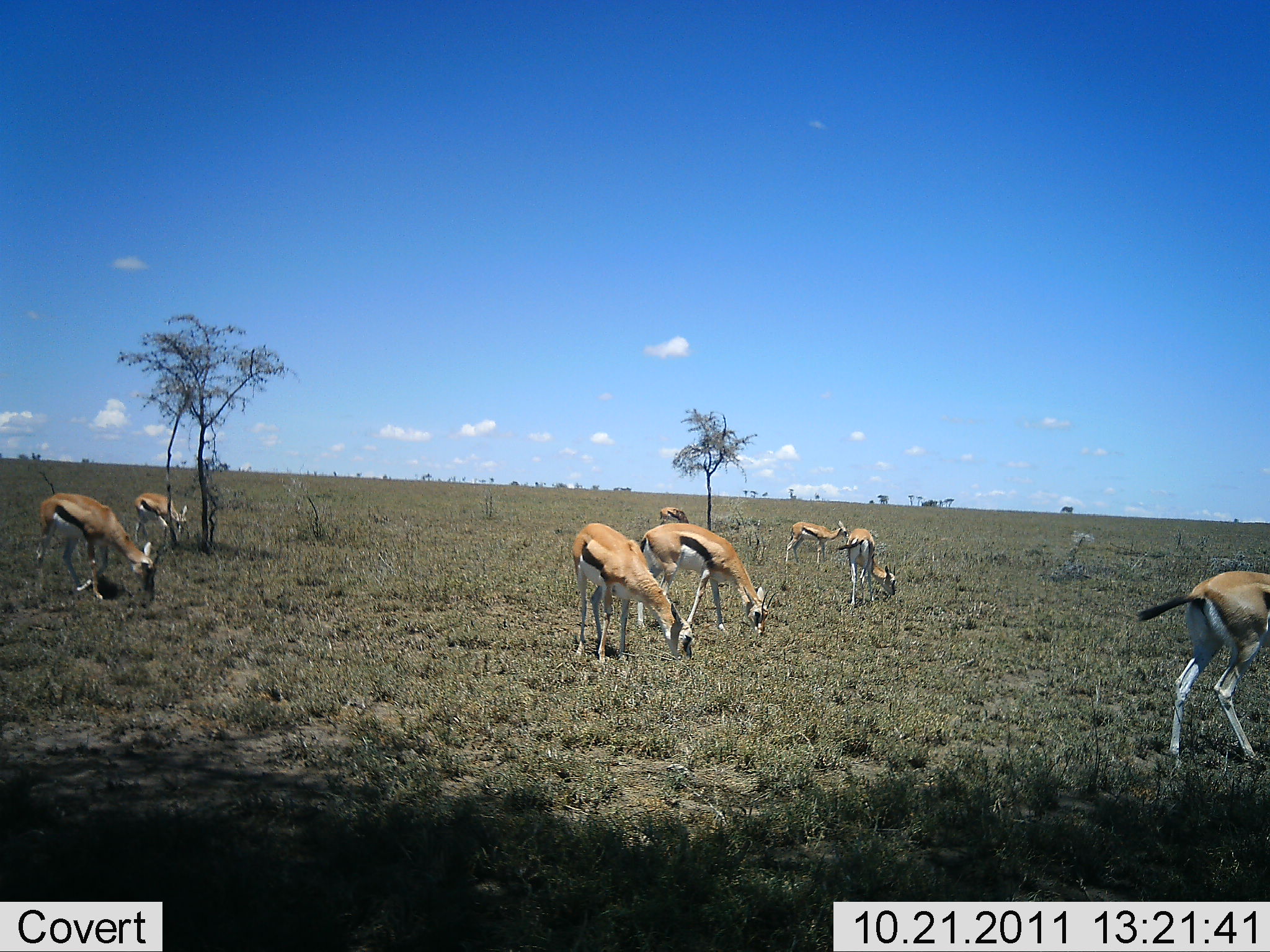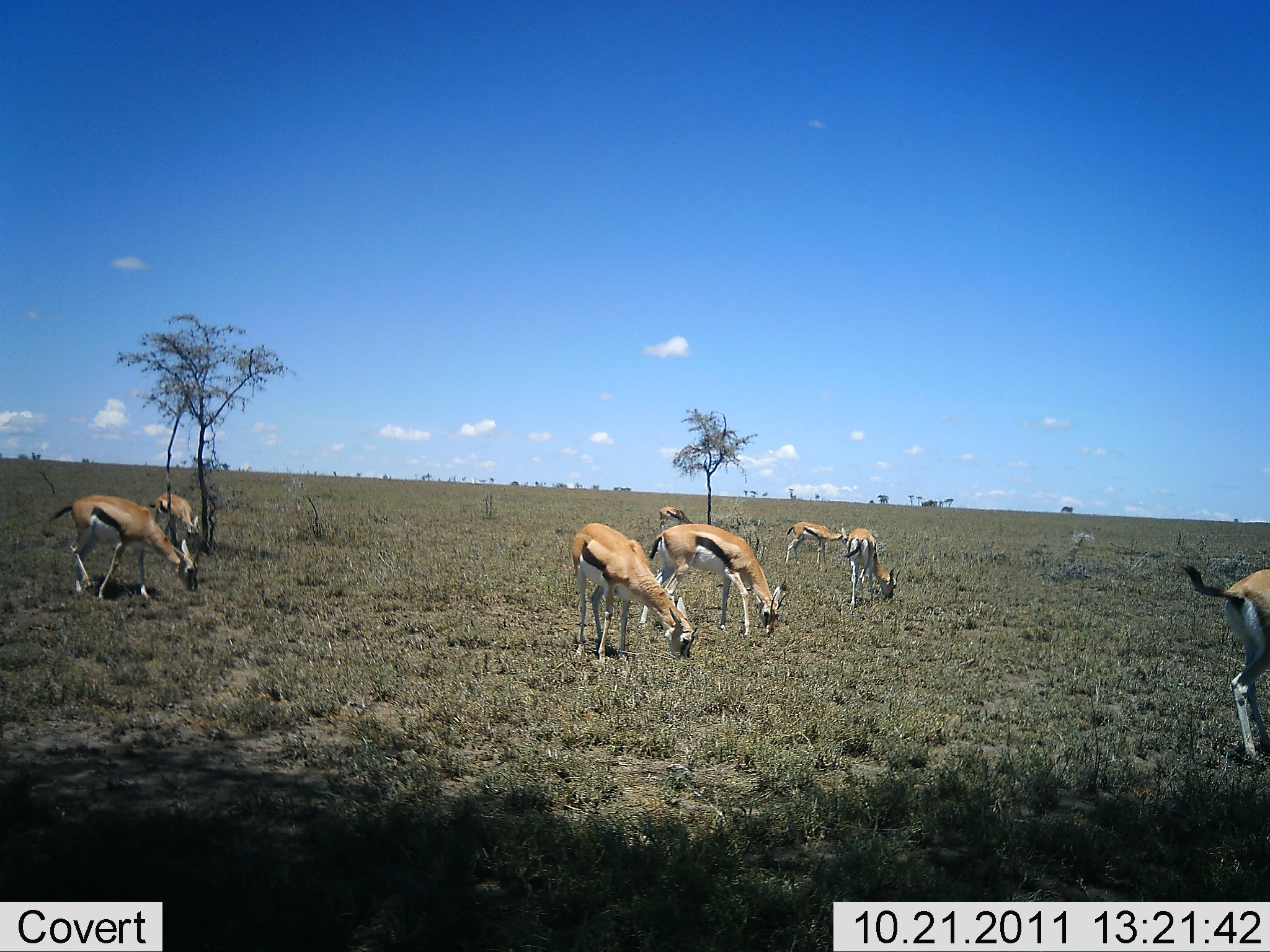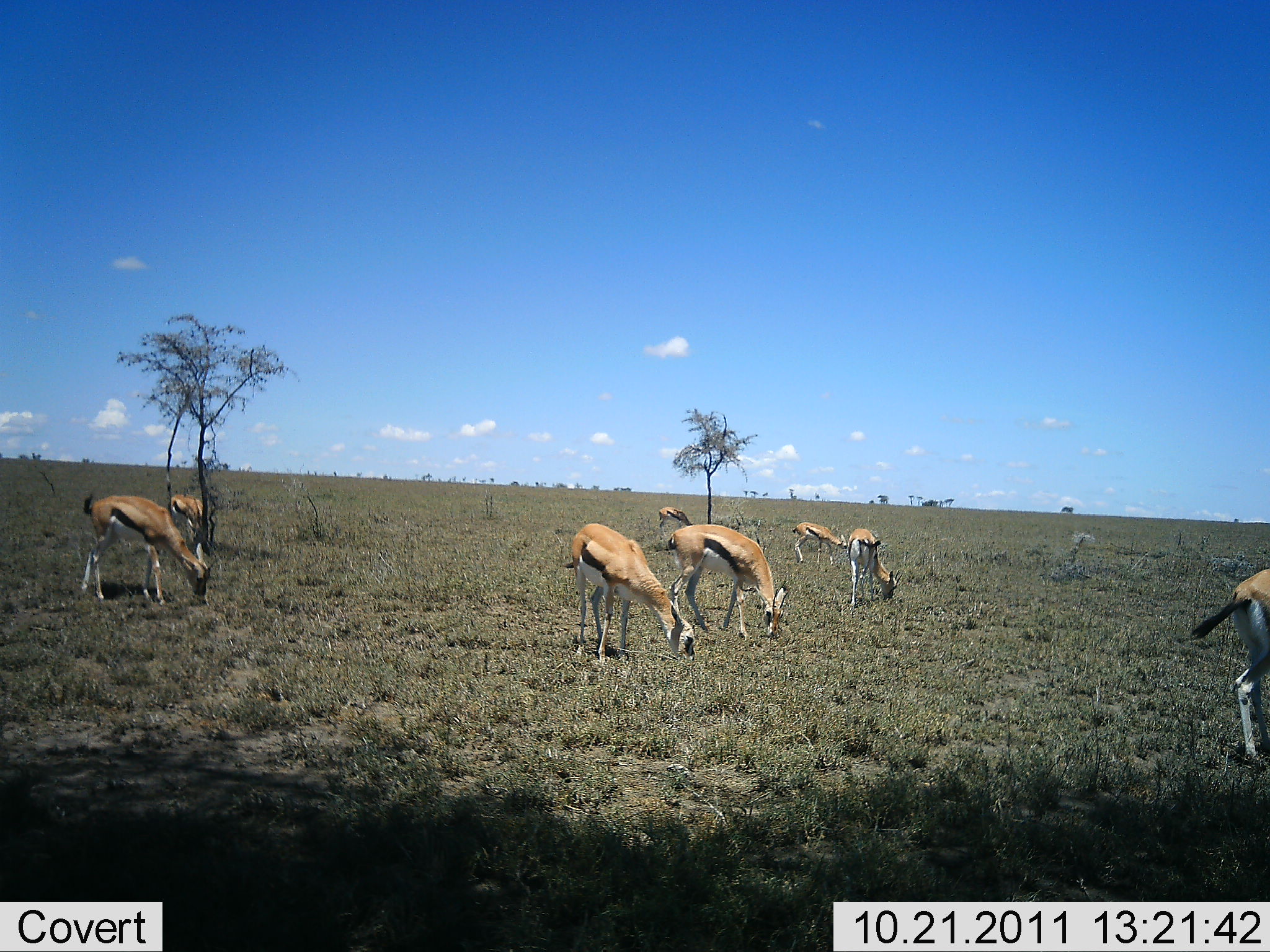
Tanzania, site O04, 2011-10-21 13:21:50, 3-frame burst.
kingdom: Animalia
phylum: Chordata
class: Mammalia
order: Artiodactyla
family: Bovidae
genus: Eudorcas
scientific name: Eudorcas thomsonii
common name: thomson's gazelle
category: gazellethomsons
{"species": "gazellethomsons (thomson's gazelle) (Eudorcas thomsonii)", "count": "8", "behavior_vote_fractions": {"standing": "27%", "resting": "0%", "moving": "18%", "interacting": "0%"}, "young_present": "0%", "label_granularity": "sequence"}